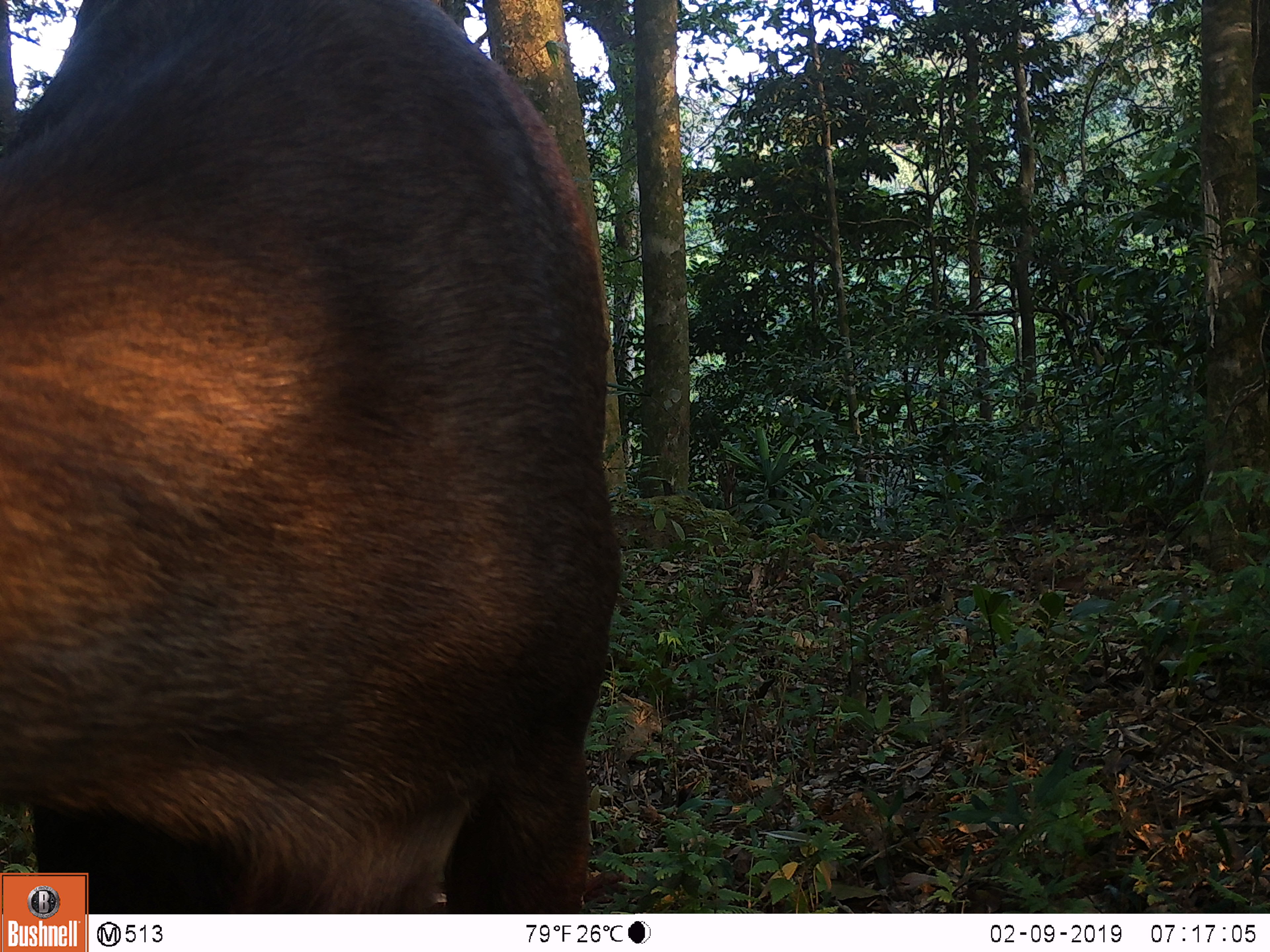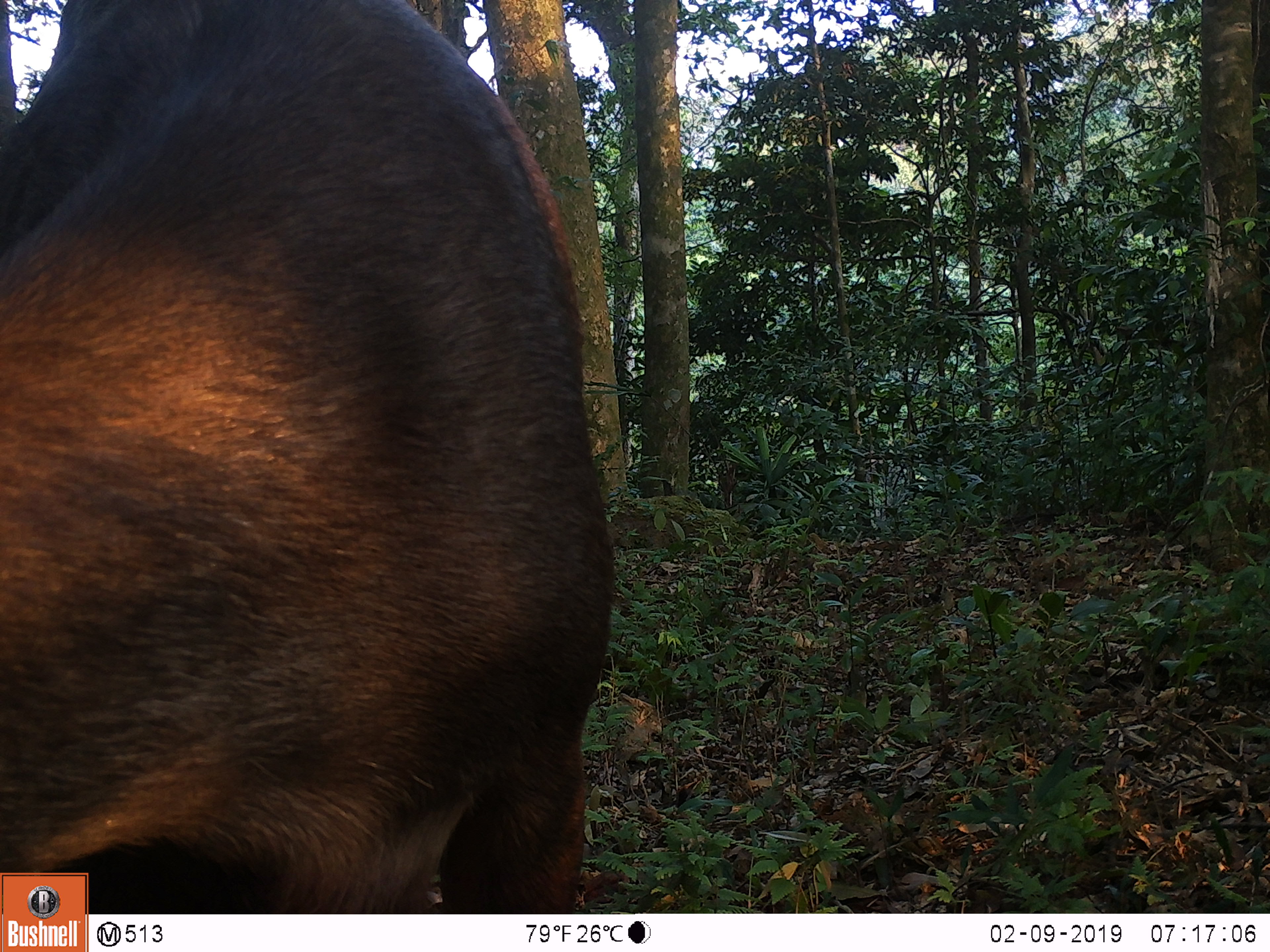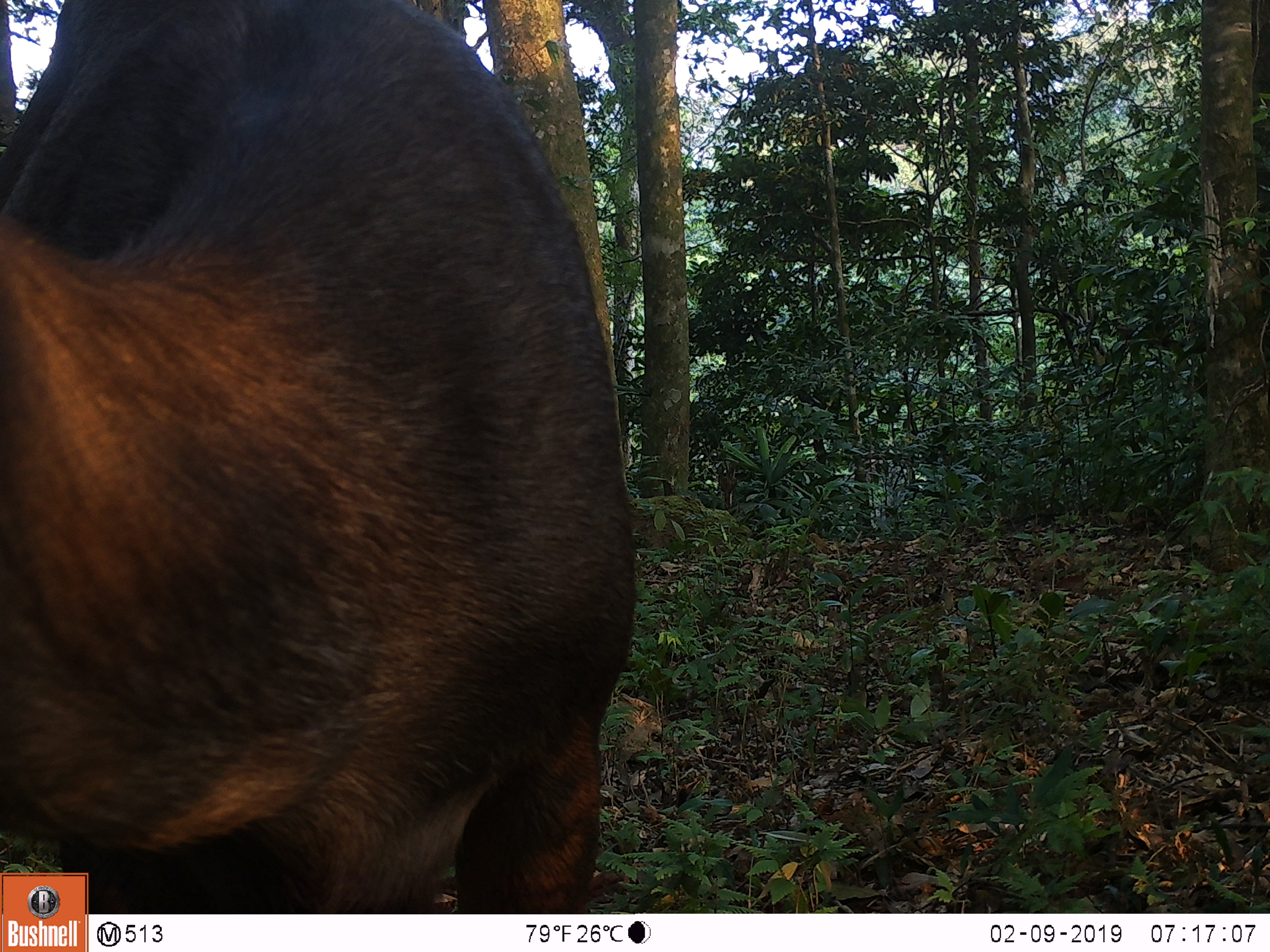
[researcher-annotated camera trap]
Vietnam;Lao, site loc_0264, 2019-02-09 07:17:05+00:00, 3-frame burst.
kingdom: Animalia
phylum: Chordata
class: Mammalia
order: Artiodactyla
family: Cervidae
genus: Rusa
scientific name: Rusa unicolor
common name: sambar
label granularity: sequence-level